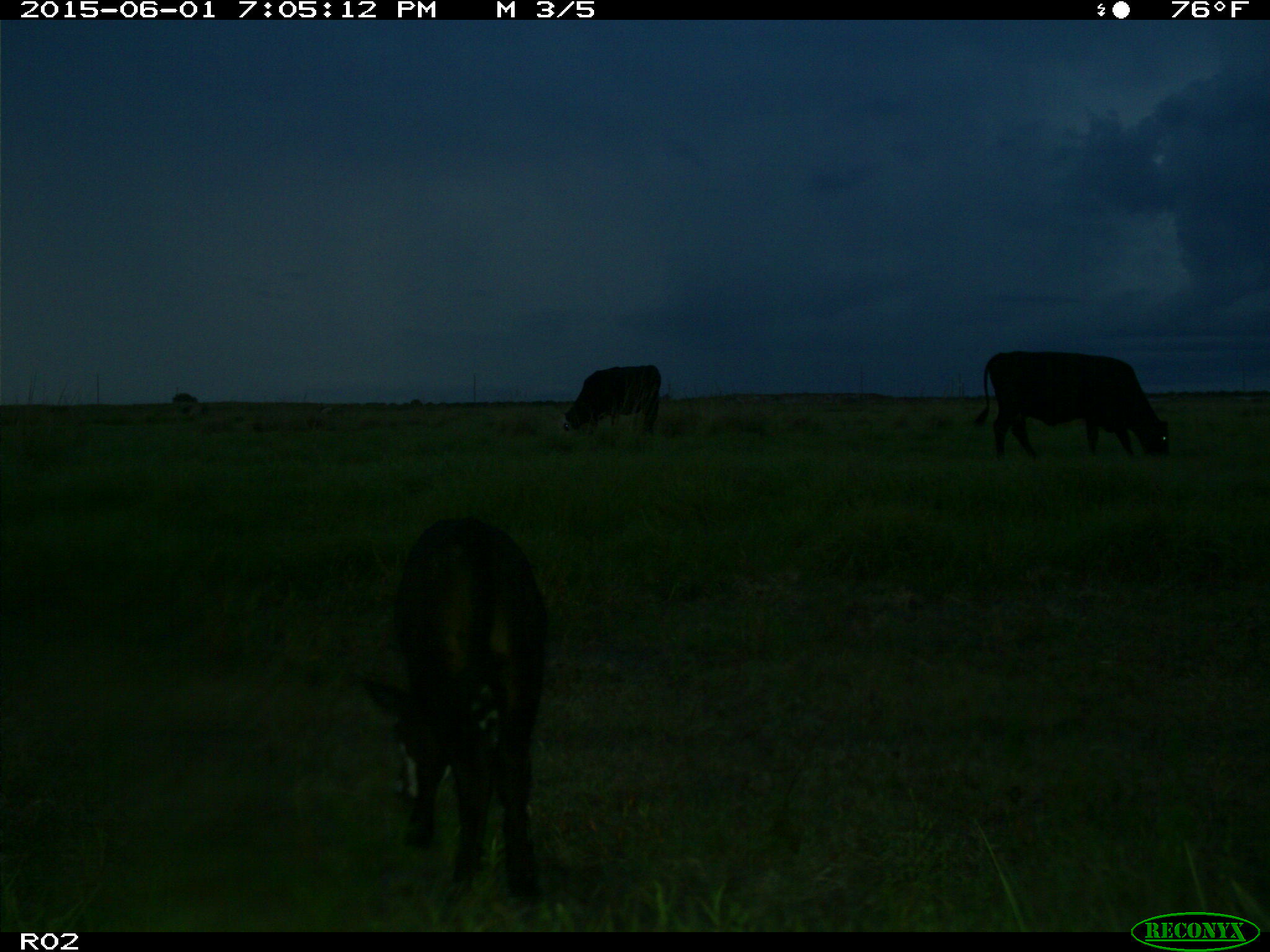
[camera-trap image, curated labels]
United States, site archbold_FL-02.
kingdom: Animalia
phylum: Chordata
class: Mammalia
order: Artiodactyla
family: Bovidae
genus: Bos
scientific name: Bos taurus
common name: domestic cow